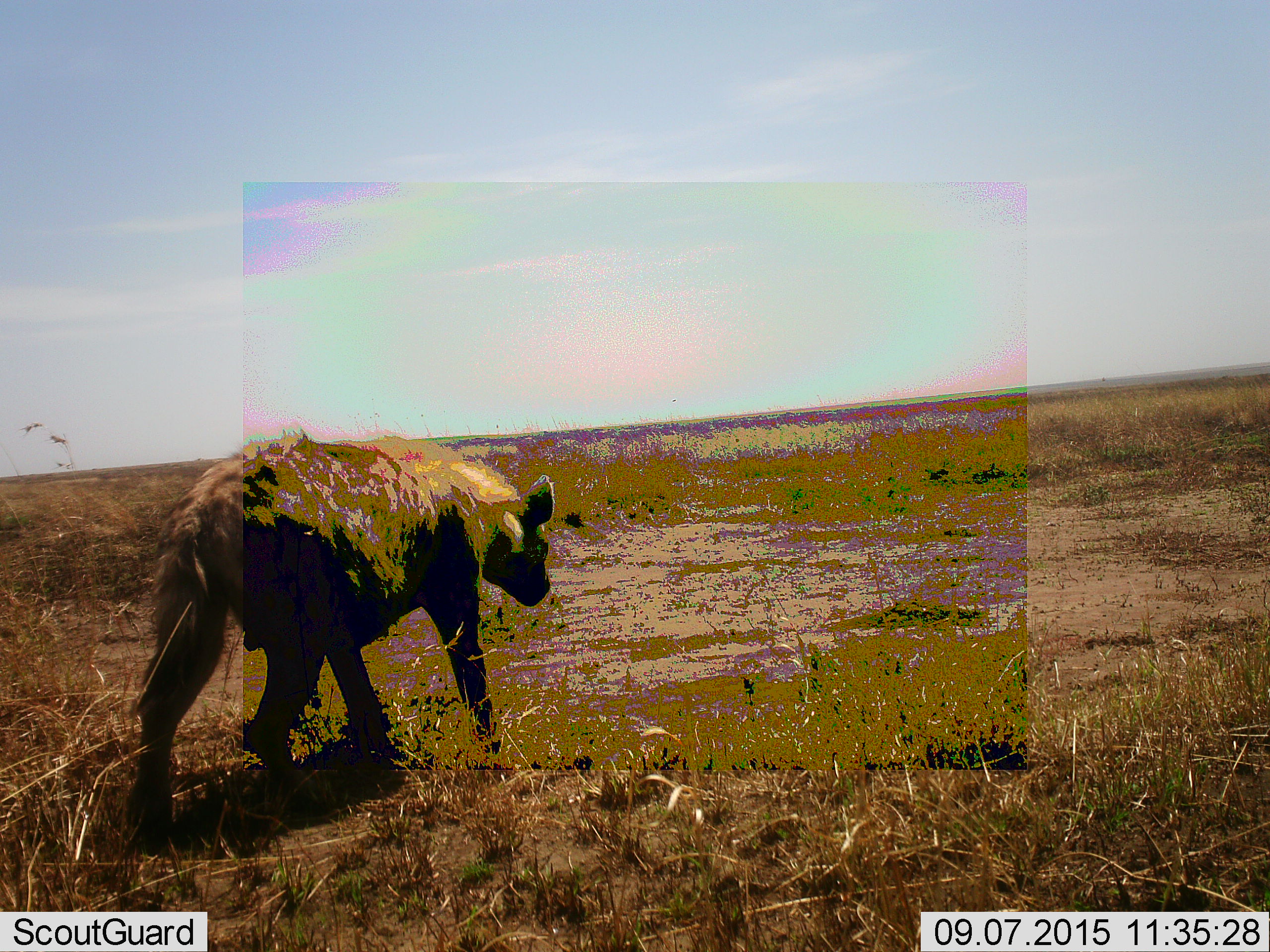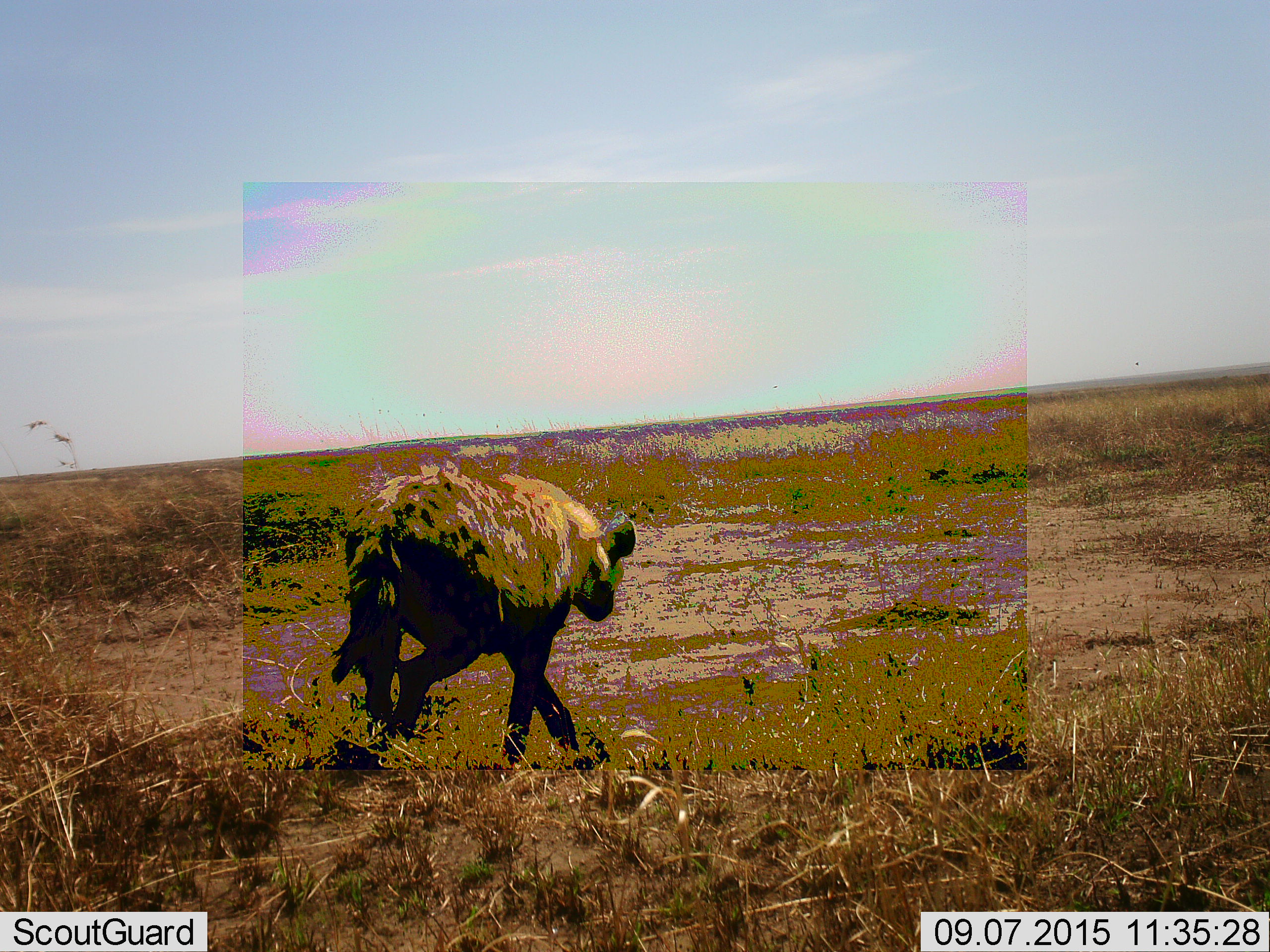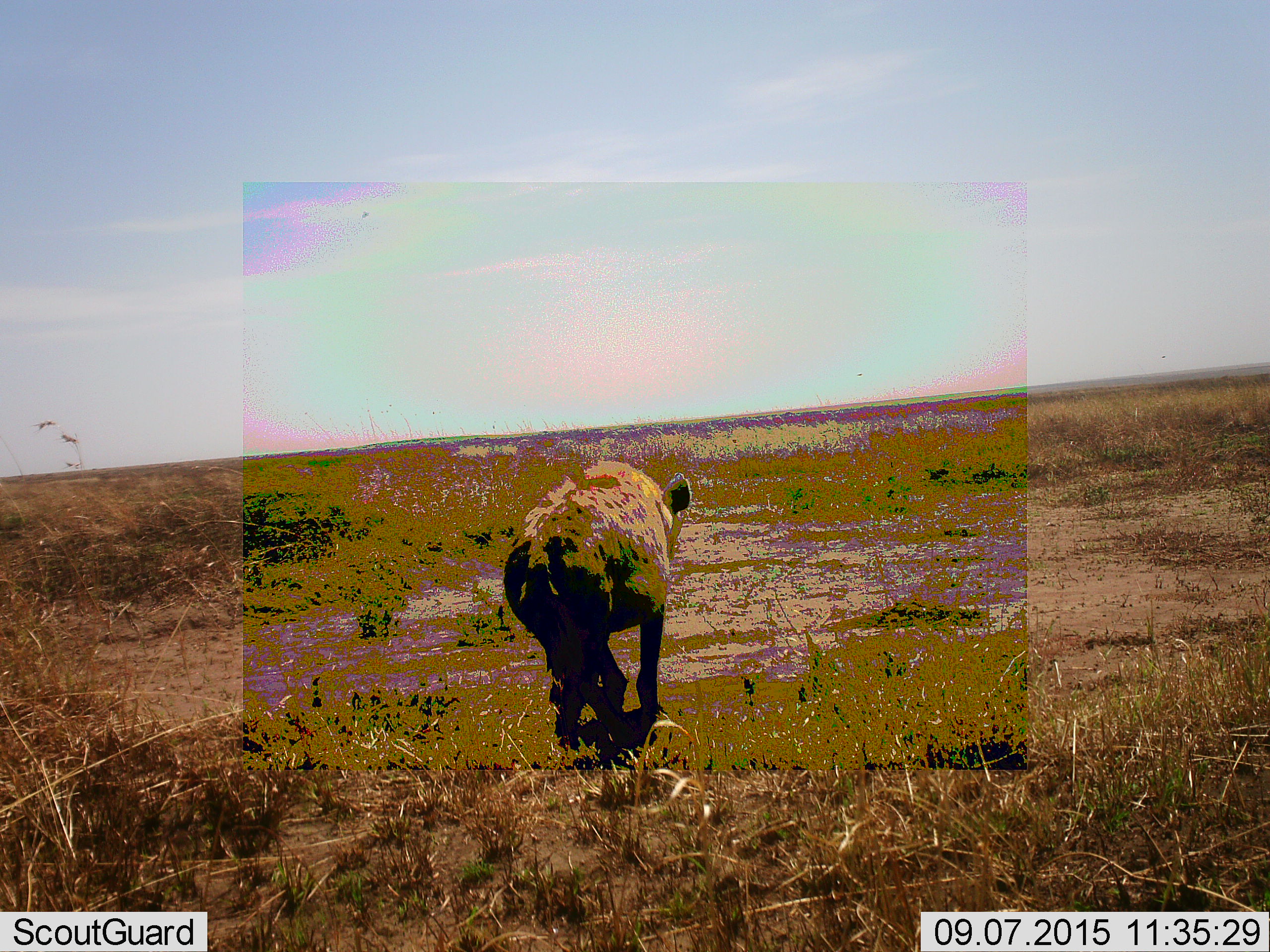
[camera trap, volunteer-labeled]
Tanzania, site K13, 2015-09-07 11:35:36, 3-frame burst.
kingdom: Animalia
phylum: Chordata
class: Mammalia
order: Carnivora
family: Hyaenidae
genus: Crocuta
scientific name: Crocuta crocuta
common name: spotted hyena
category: hyenaspotted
Hyenaspotted (spotted hyena) (Crocuta crocuta), count 1. Behavior (volunteer vote fractions): standing 12%, resting 0%, moving 100%, interacting 0%. Young present (vote fraction): 0%. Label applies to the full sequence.